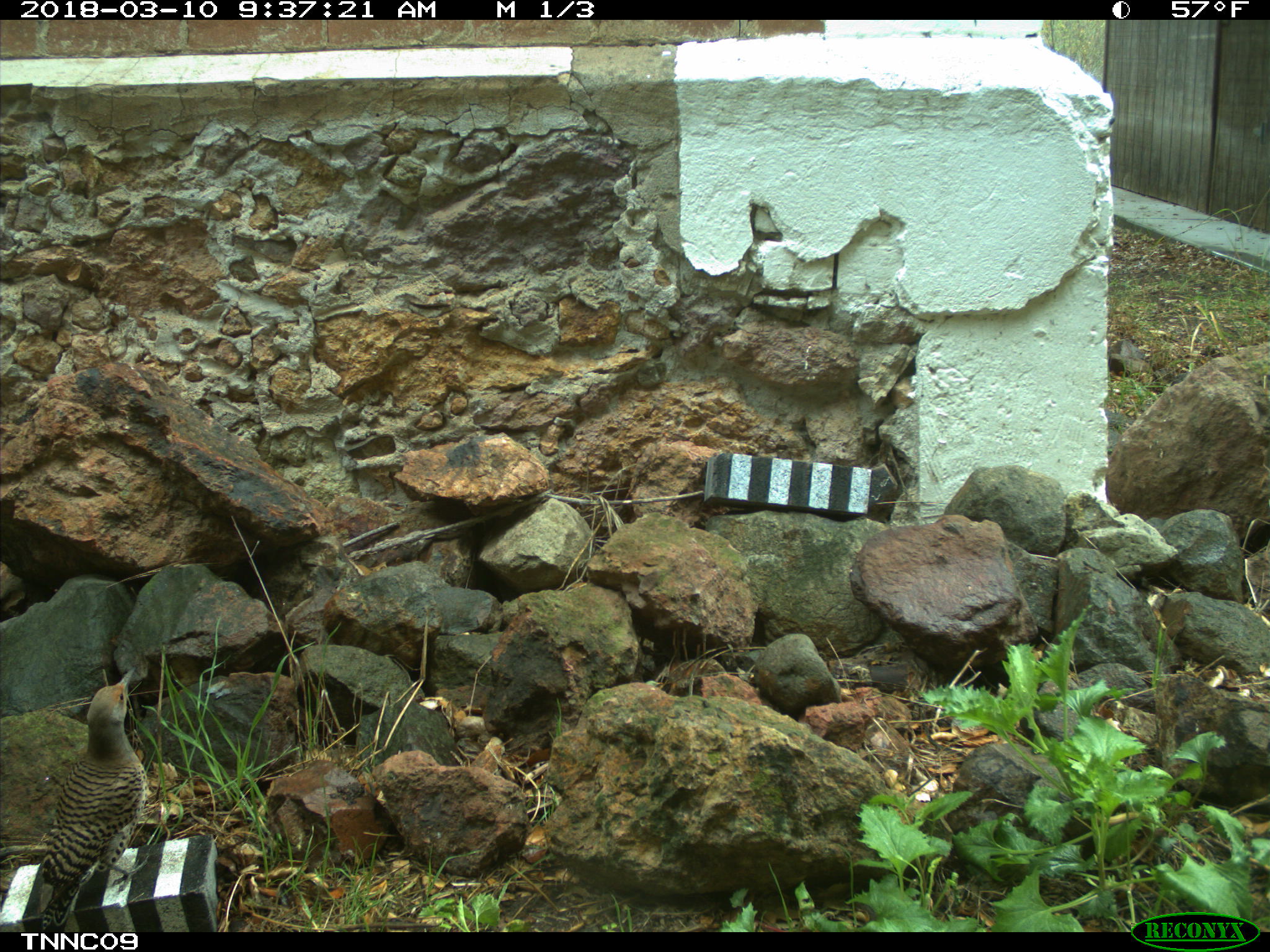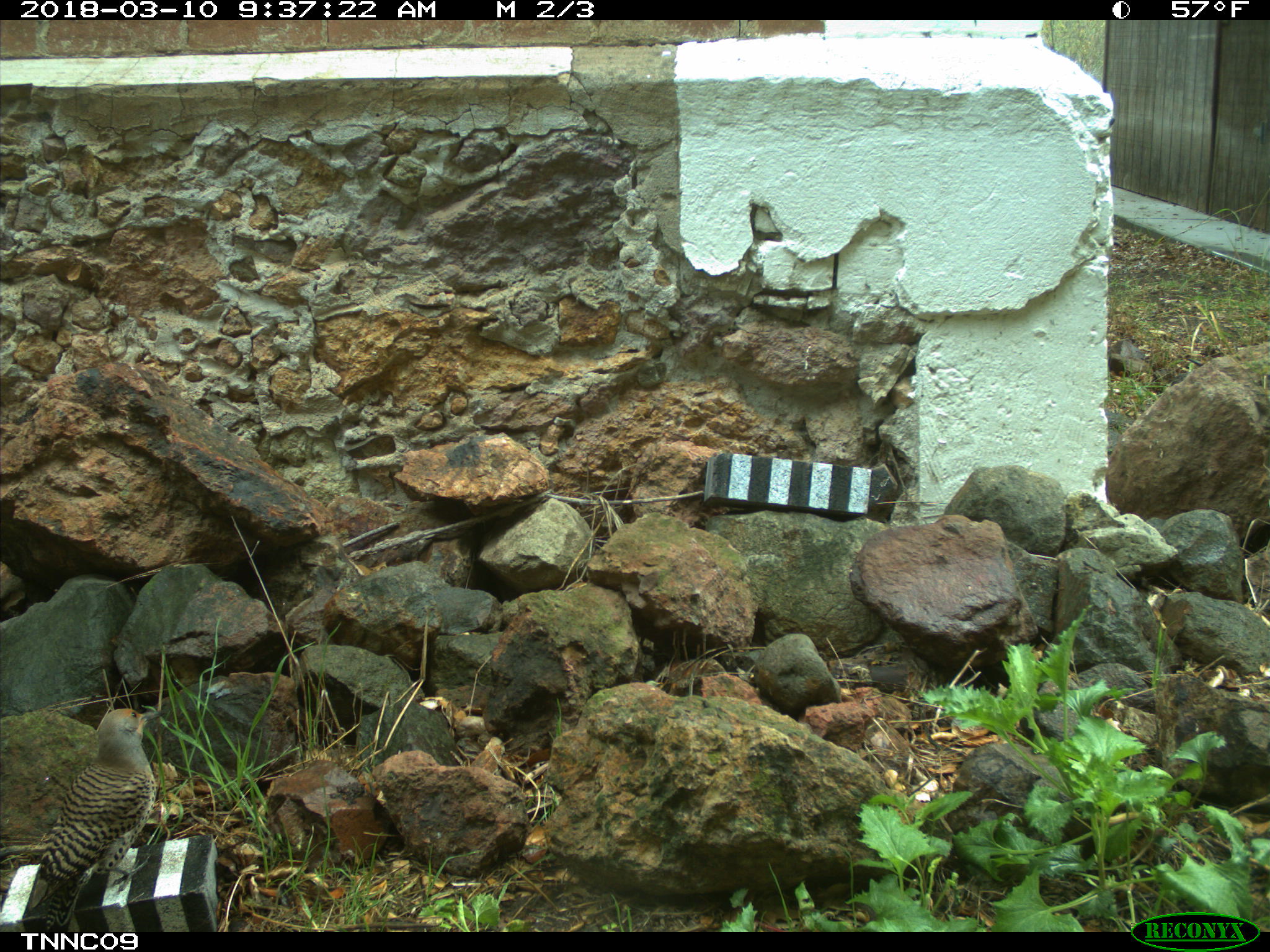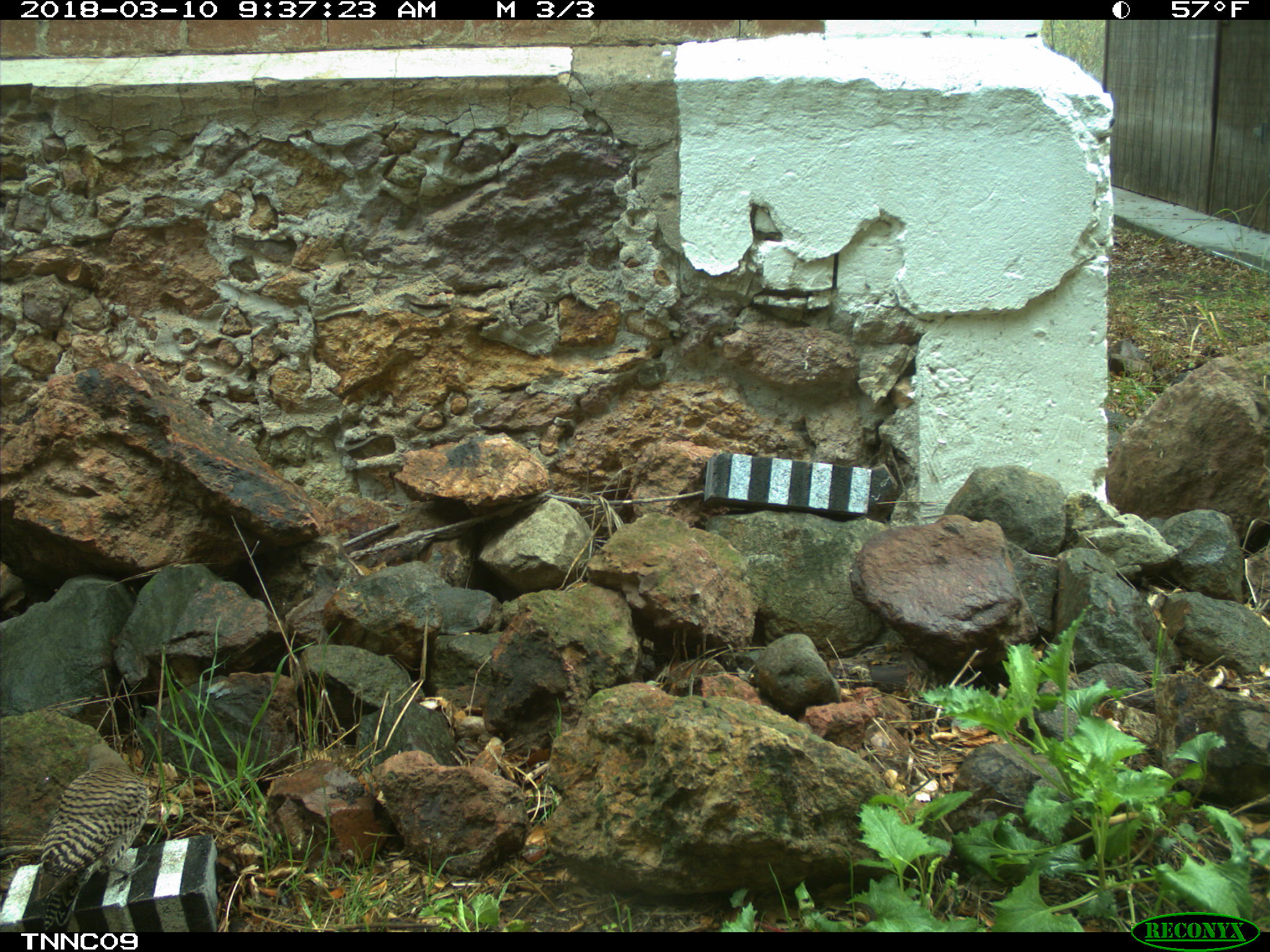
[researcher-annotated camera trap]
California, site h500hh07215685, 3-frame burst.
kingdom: Animalia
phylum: Chordata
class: Aves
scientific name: Aves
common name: bird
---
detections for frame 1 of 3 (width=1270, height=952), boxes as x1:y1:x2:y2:
bird: 39:666:148:932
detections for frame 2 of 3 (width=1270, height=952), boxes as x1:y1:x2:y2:
bird: 22:707:168:935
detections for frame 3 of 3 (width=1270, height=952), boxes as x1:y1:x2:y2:
bird: 37:738:151:929